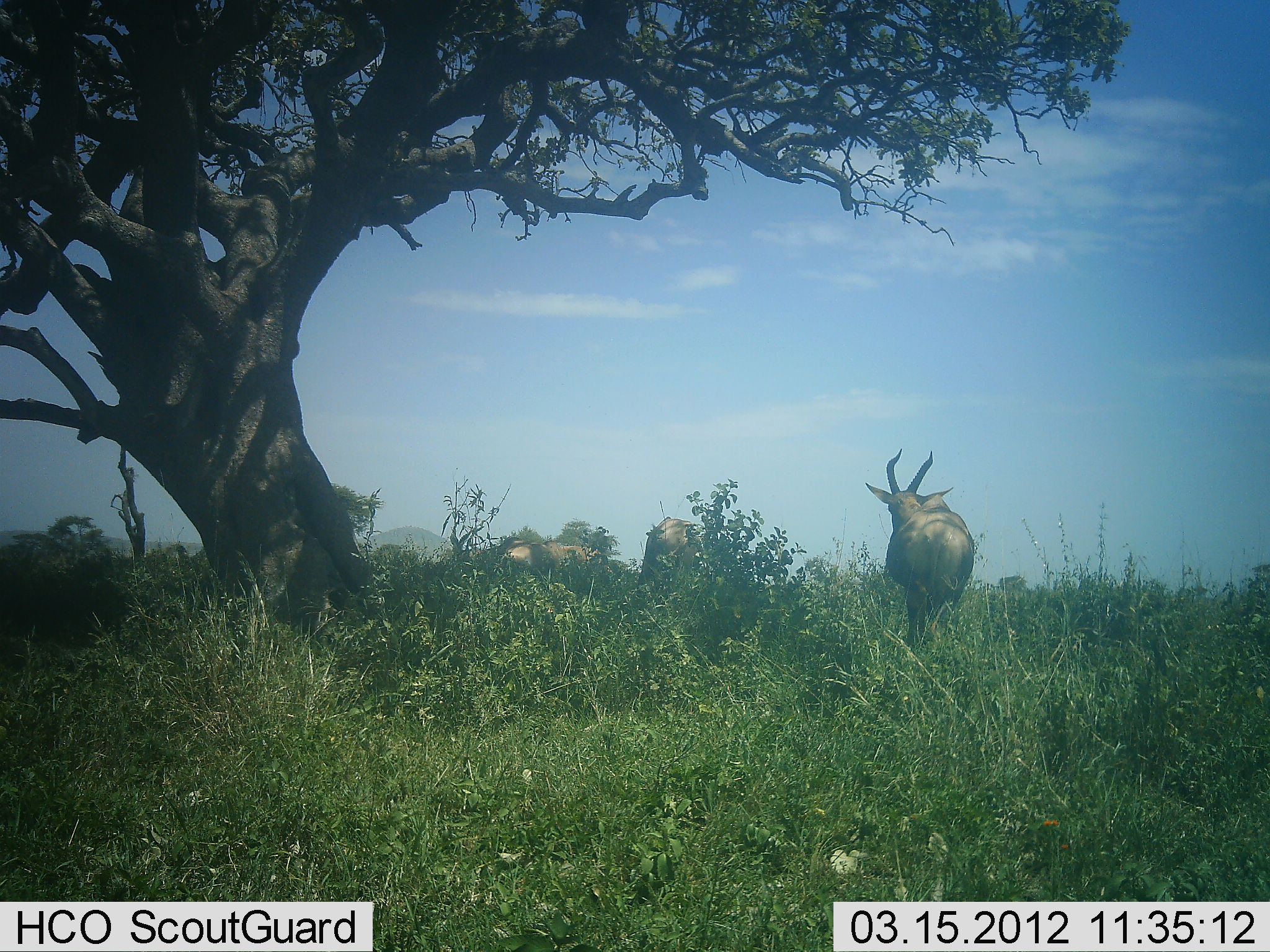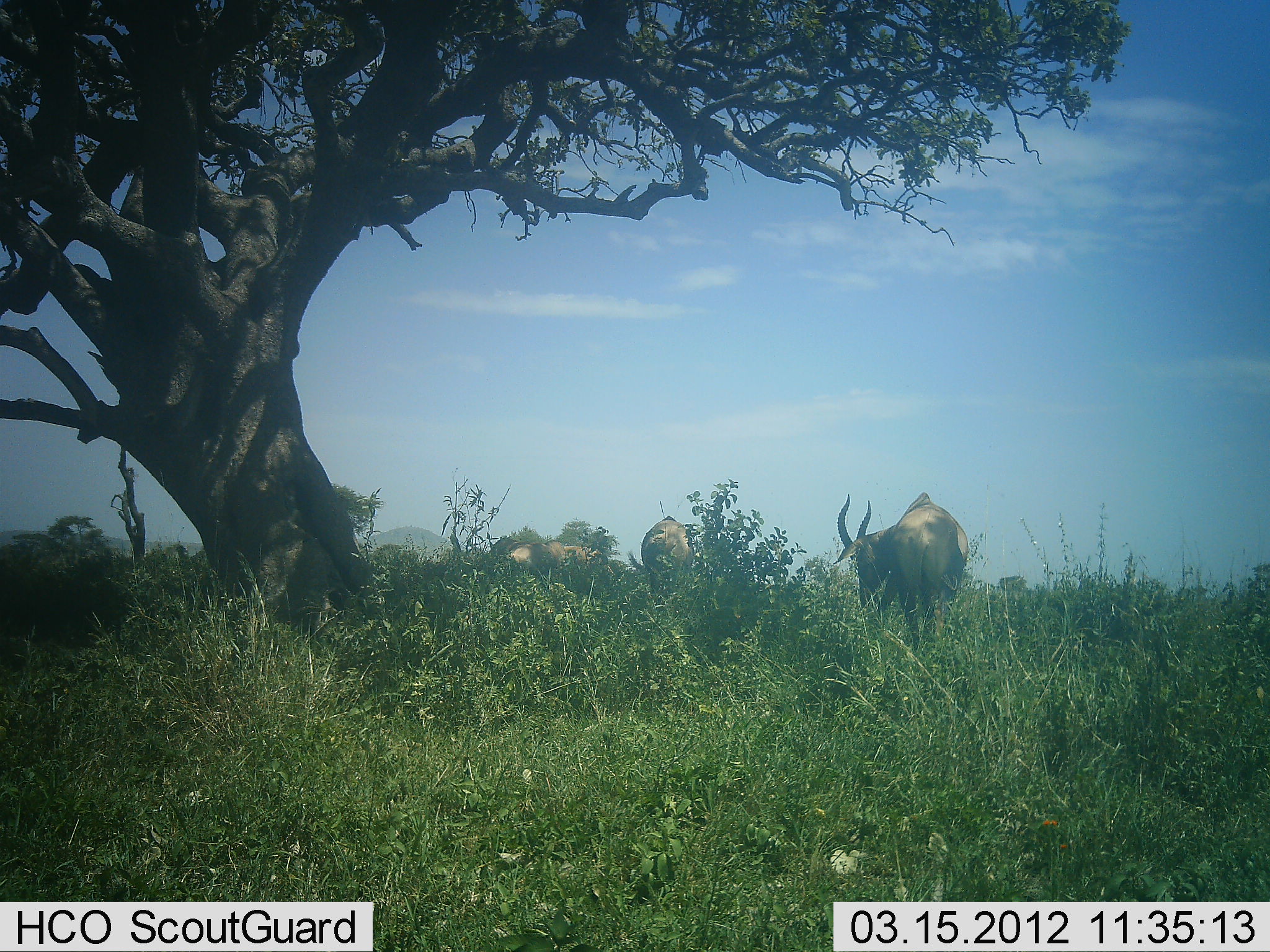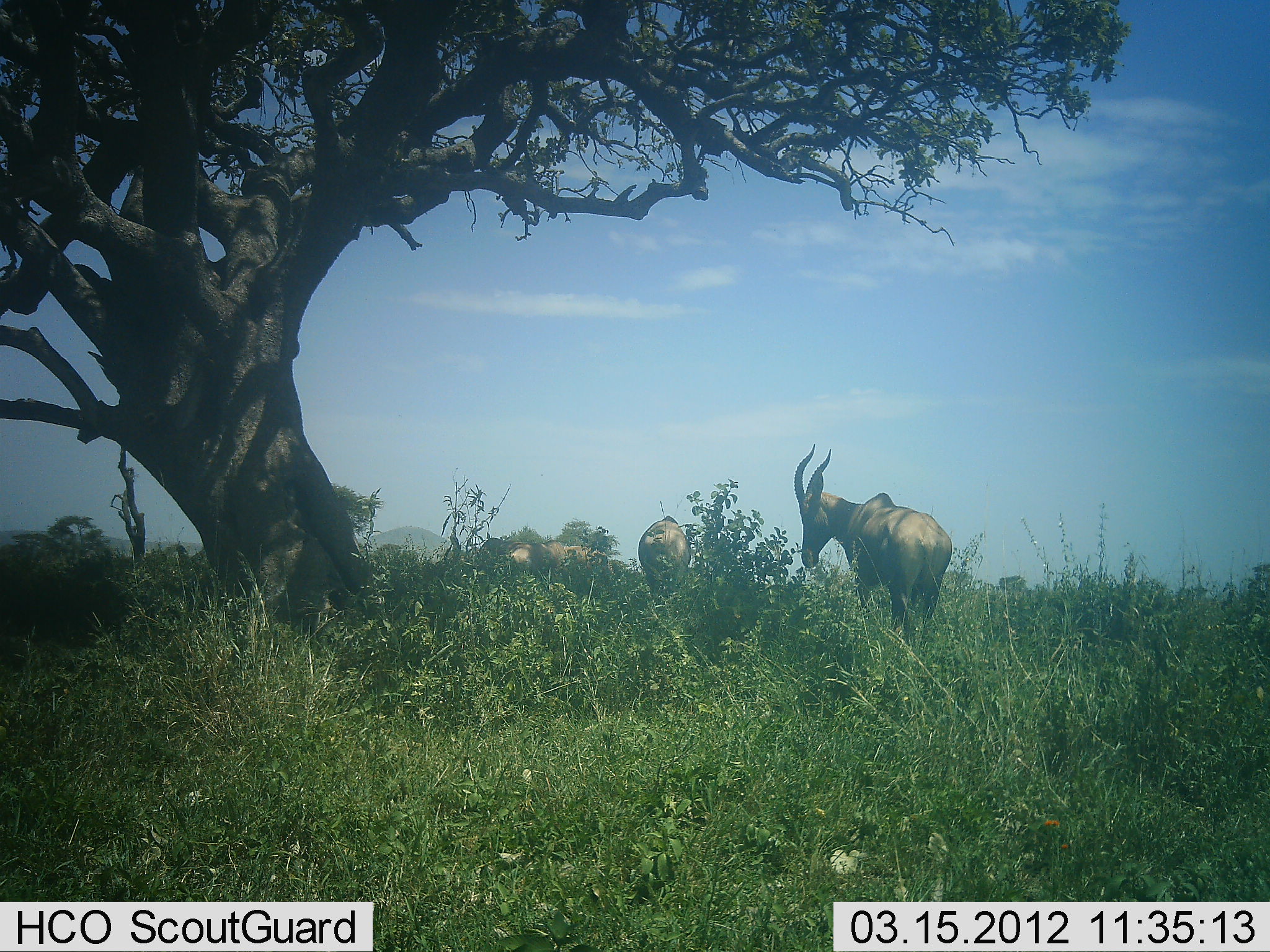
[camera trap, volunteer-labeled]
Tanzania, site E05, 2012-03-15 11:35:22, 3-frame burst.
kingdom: Animalia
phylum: Chordata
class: Mammalia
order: Artiodactyla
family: Bovidae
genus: Alcelaphus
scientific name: Alcelaphus buselaphus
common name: hartebeest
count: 3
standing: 62%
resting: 19%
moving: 25%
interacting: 0%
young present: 0%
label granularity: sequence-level